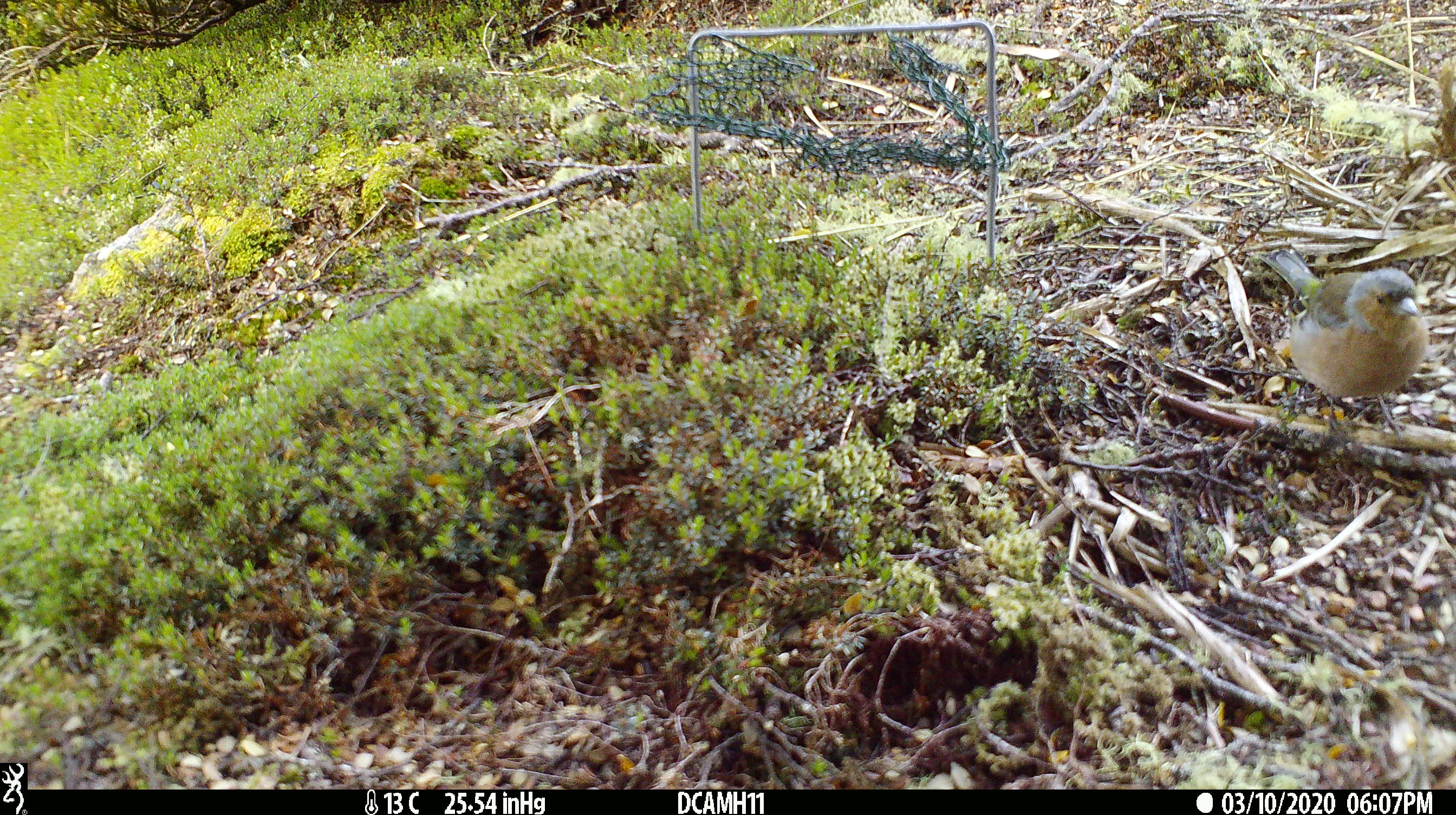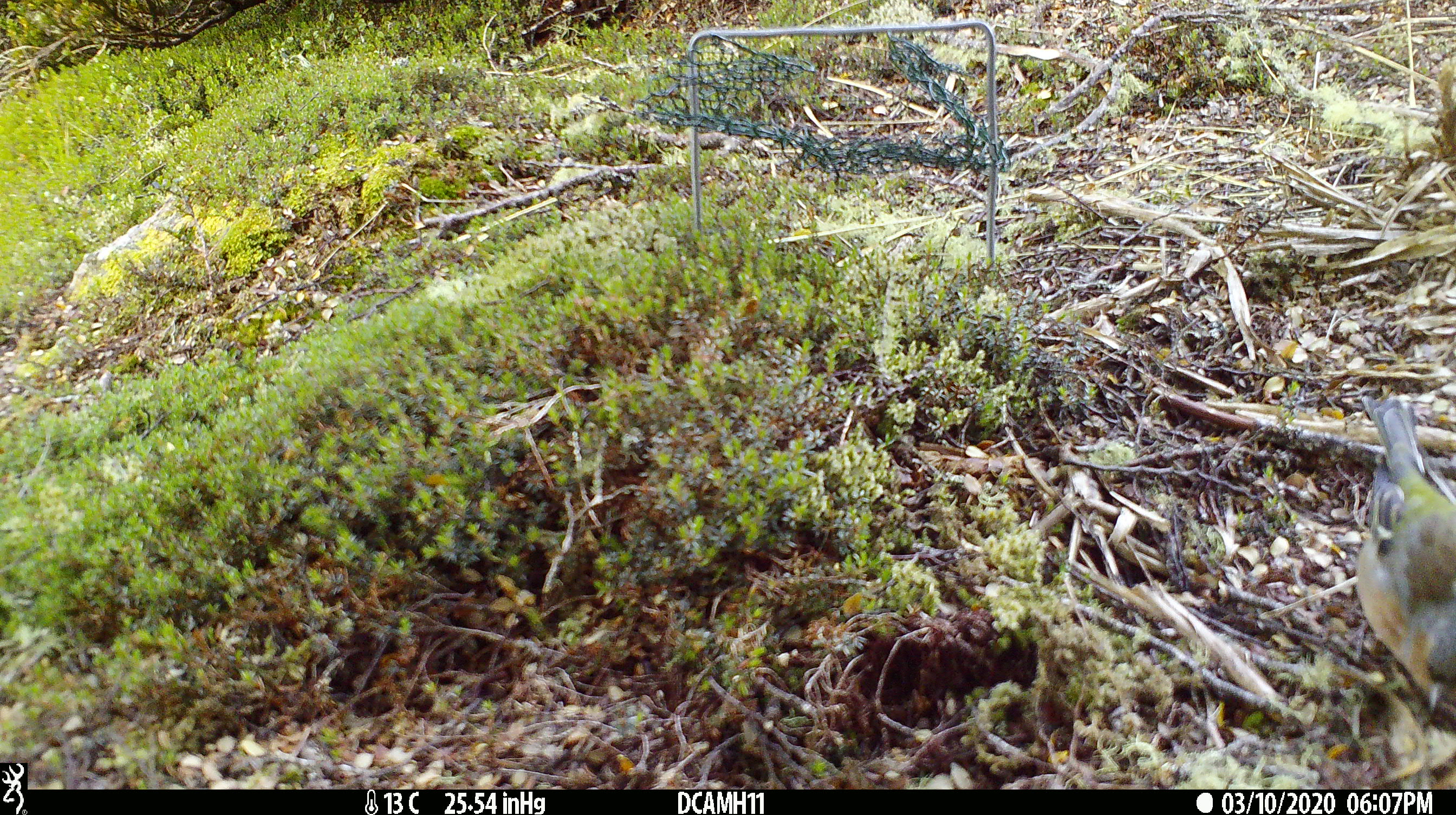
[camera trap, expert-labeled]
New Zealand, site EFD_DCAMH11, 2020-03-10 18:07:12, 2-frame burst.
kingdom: Animalia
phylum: Chordata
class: Aves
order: Passeriformes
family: Fringillidae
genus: Fringilla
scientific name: Fringilla coelebs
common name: common chaffinch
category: chaffinch